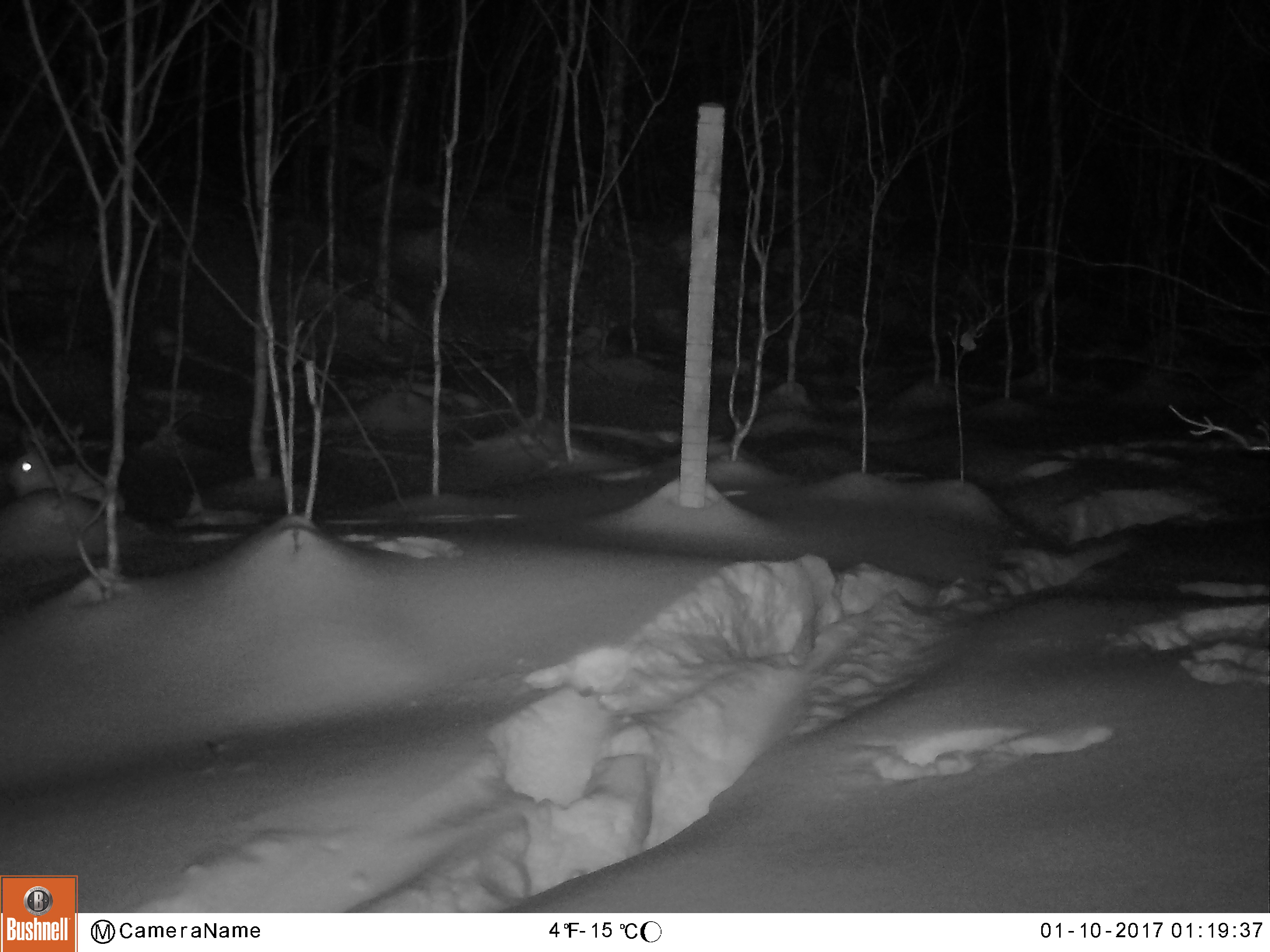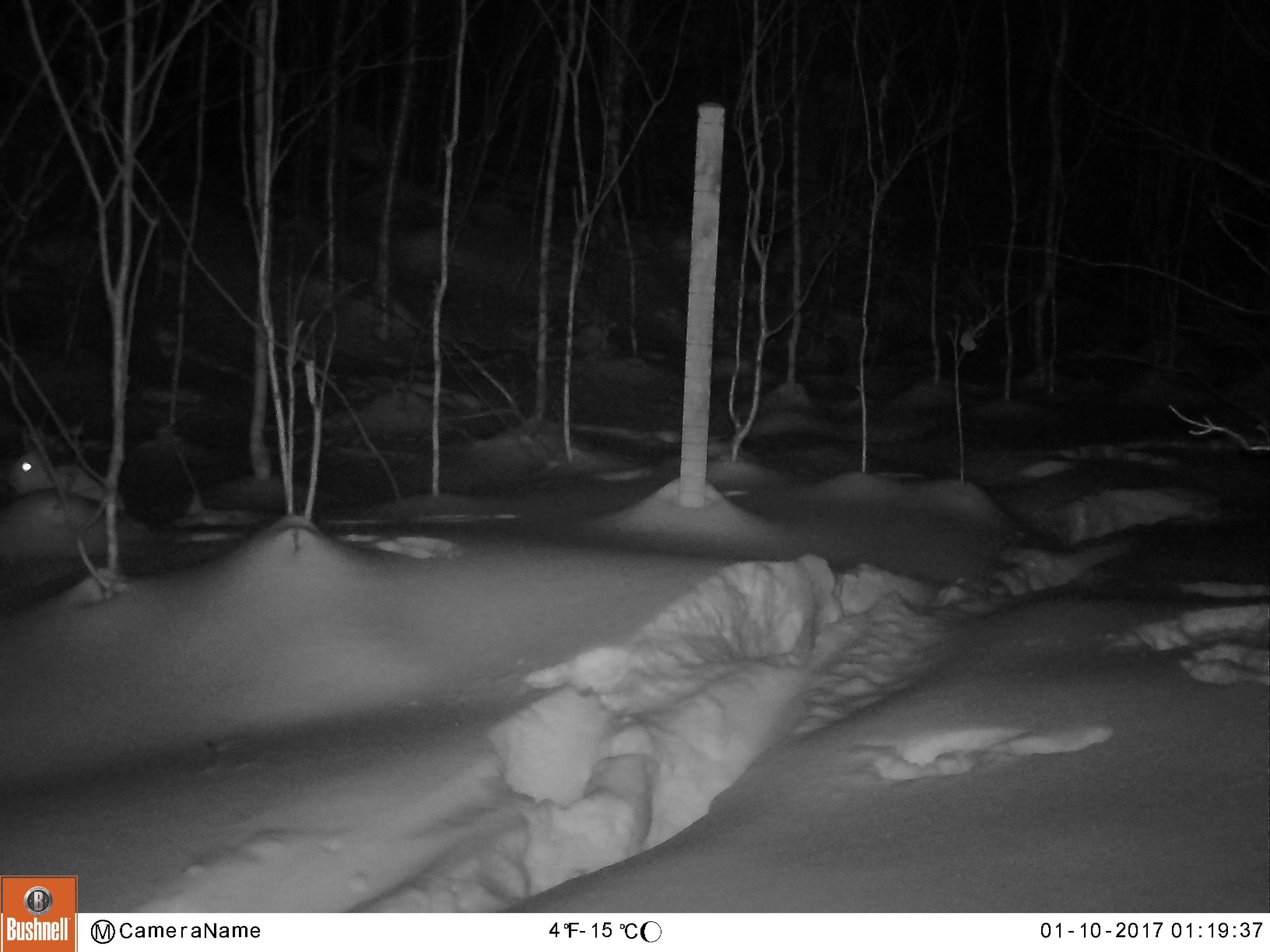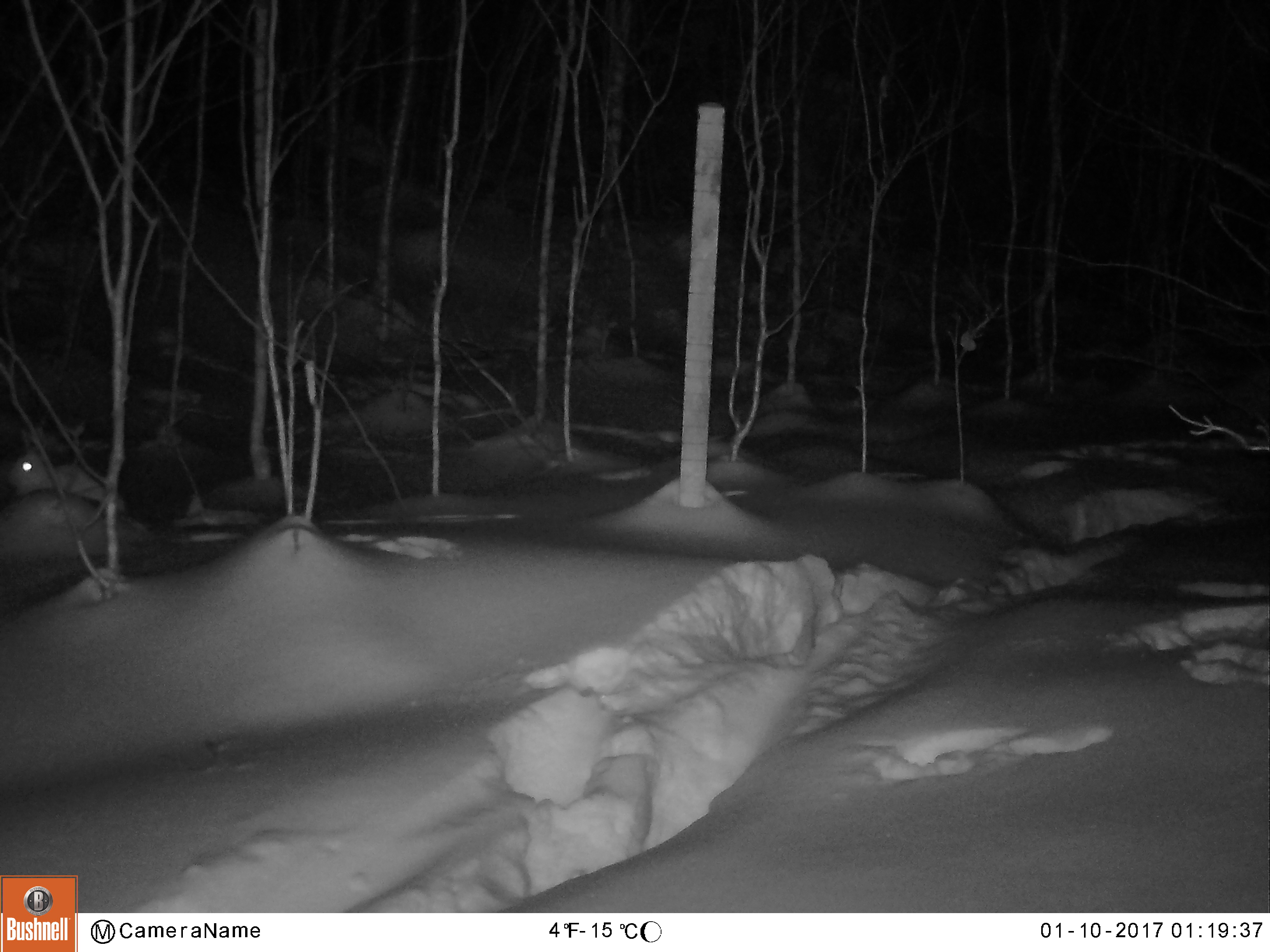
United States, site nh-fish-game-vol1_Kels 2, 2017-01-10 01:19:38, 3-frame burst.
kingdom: Animalia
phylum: Chordata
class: Mammalia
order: Lagomorpha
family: Leporidae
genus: Lepus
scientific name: Lepus americanus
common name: snowshoe hare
Snowshoe hare (Lepus americanus).